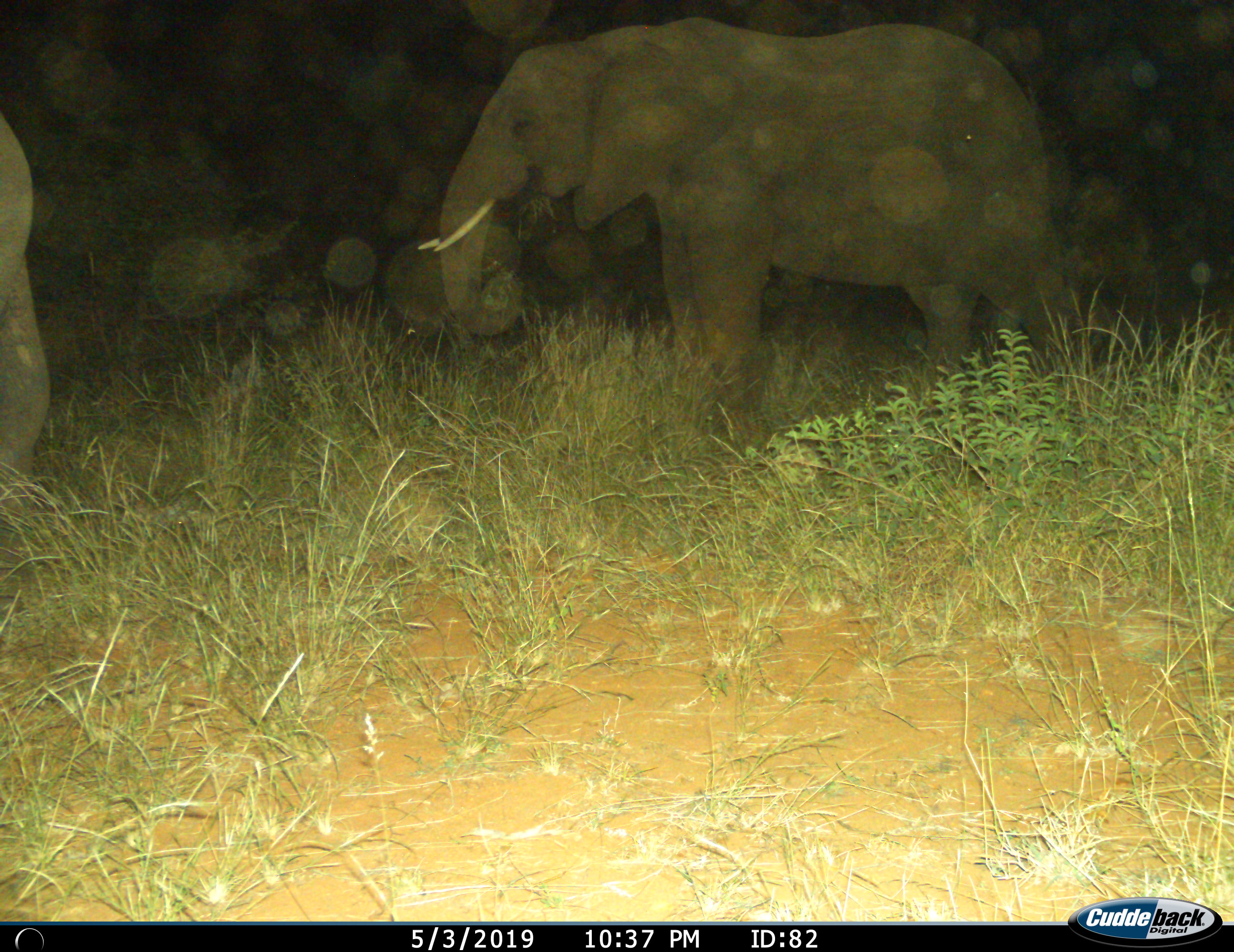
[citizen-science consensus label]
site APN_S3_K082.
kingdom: Animalia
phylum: Chordata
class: Mammalia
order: Proboscidea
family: Elephantidae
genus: Loxodonta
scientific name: Loxodonta africana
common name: african bush elephant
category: elephant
Elephant (african bush elephant) (Loxodonta africana), count 2. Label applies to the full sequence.